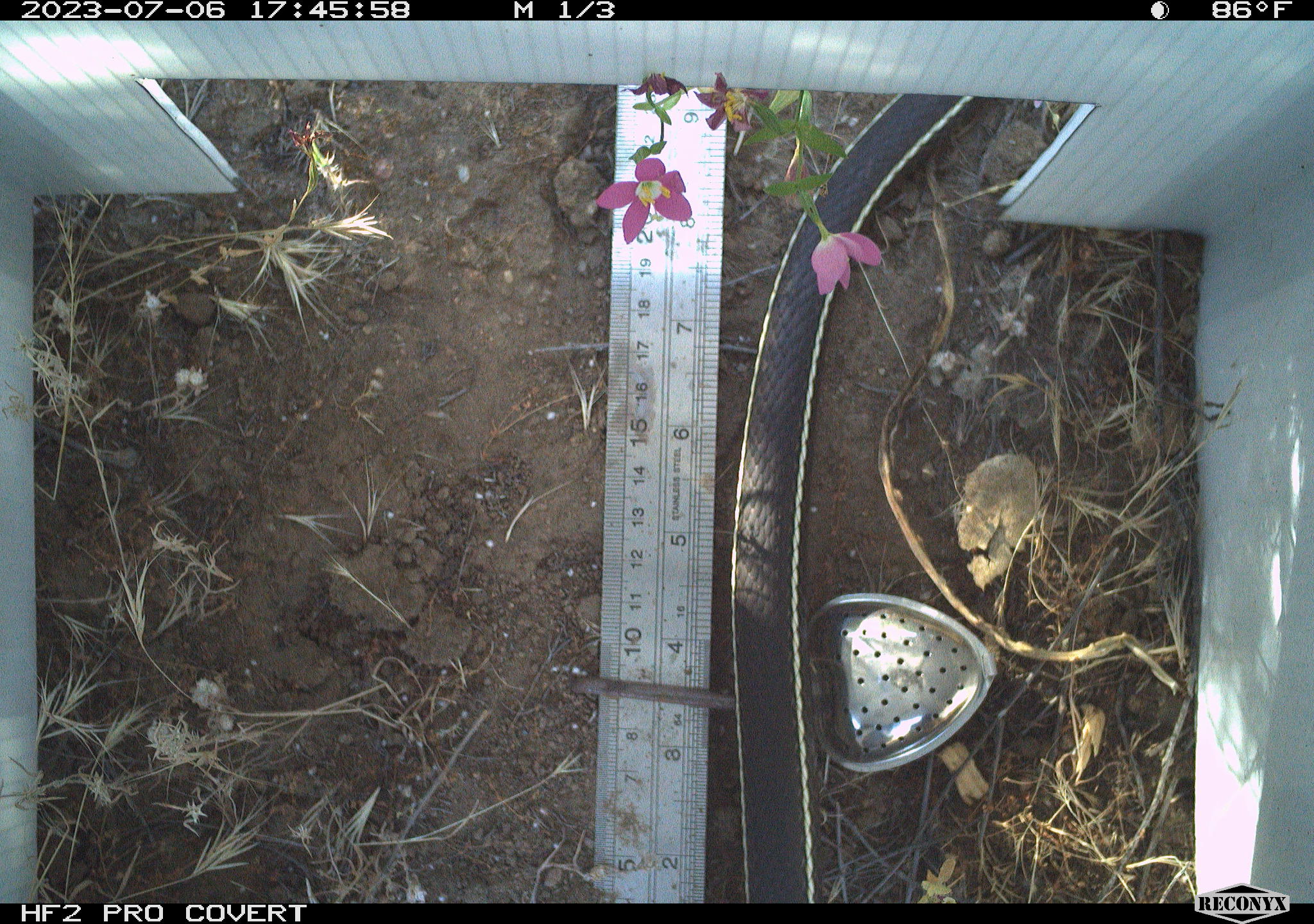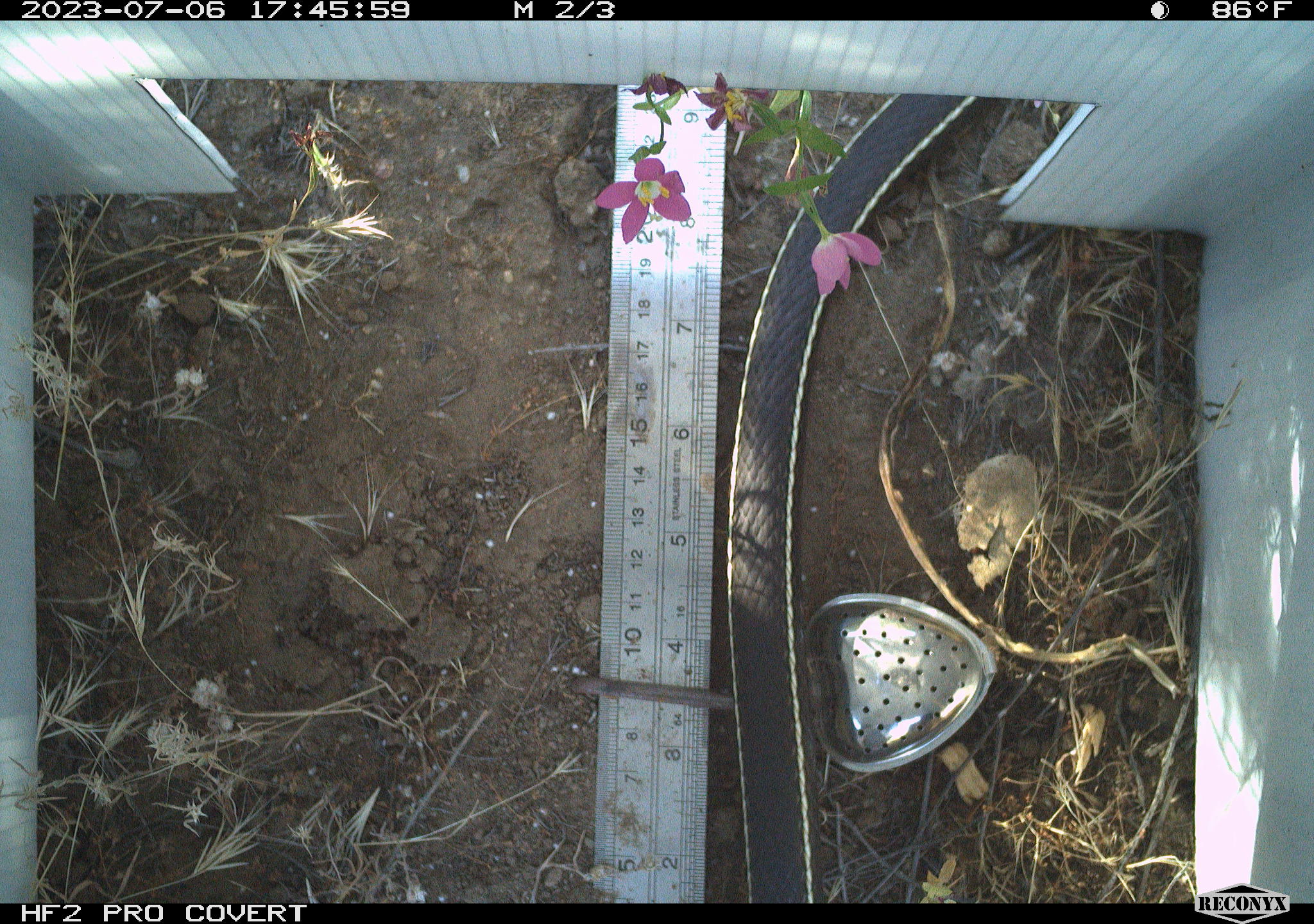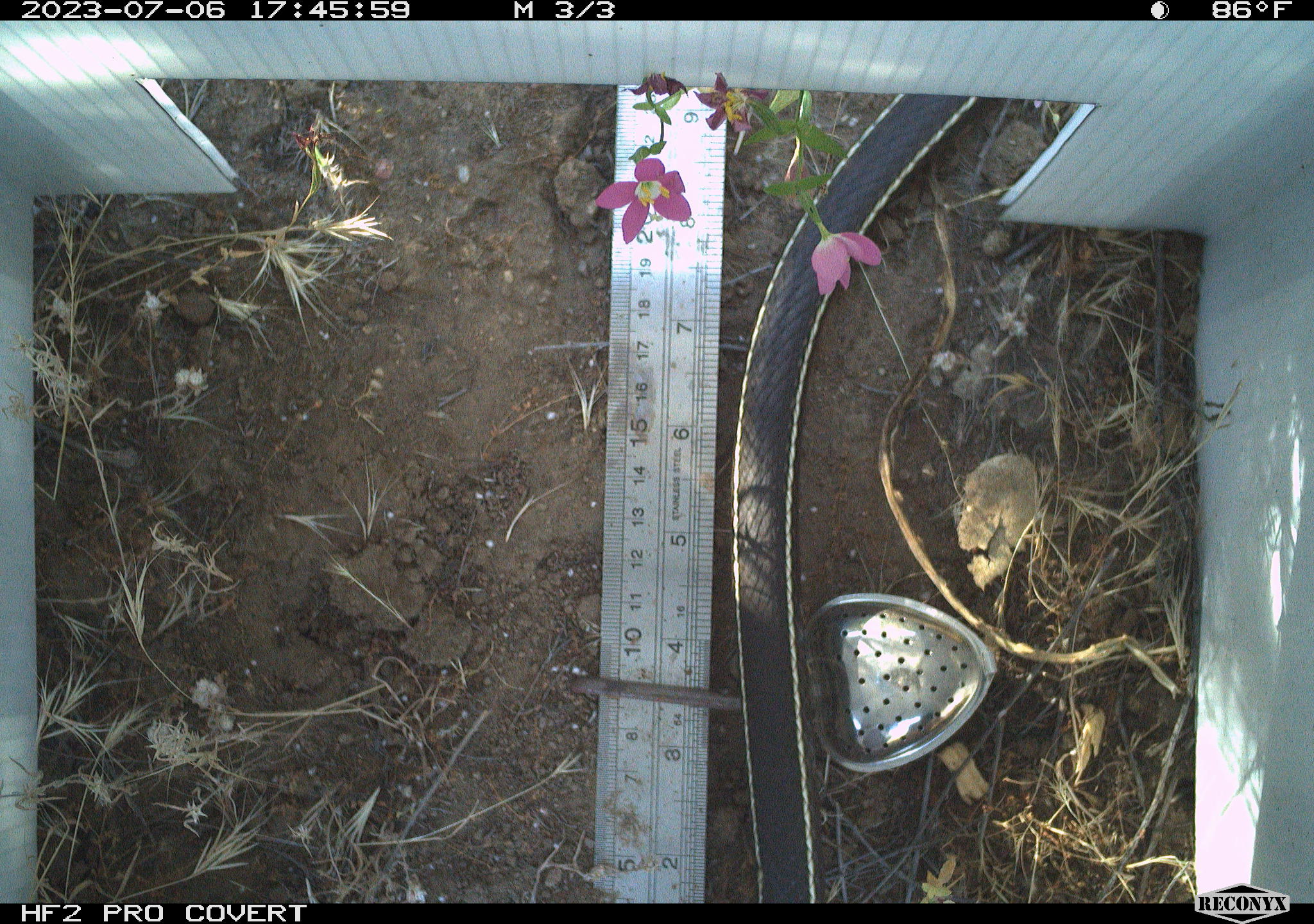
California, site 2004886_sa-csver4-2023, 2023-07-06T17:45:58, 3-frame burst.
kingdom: Animalia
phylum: Chordata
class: Reptilia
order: Squamata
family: Colubridae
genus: Coluber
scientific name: Coluber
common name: north american racers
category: coluber species